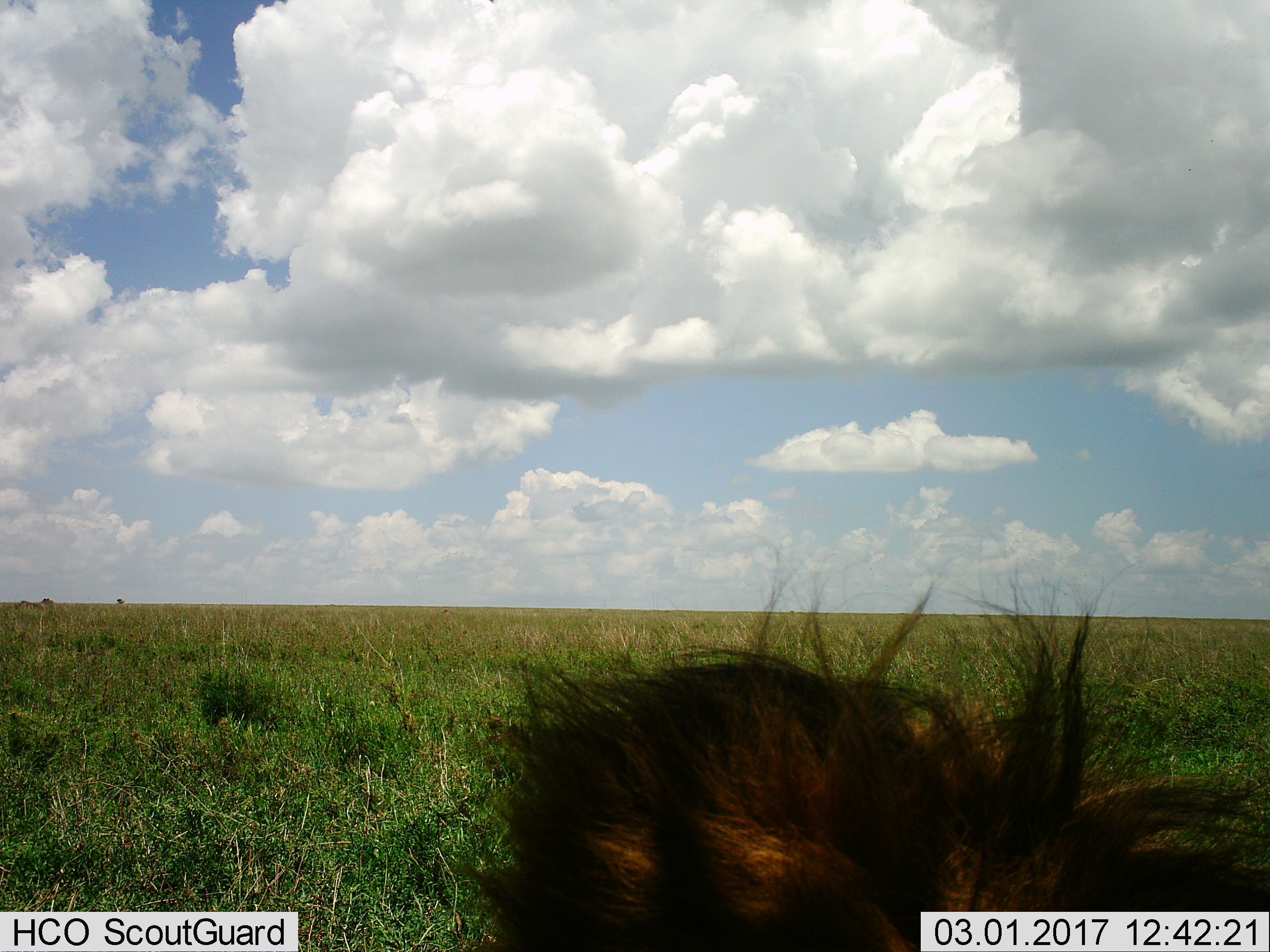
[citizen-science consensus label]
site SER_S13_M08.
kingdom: Animalia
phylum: Chordata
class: Mammalia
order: Carnivora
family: Felidae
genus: Panthera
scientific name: Panthera leo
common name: lion male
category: lionmale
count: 1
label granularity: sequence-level